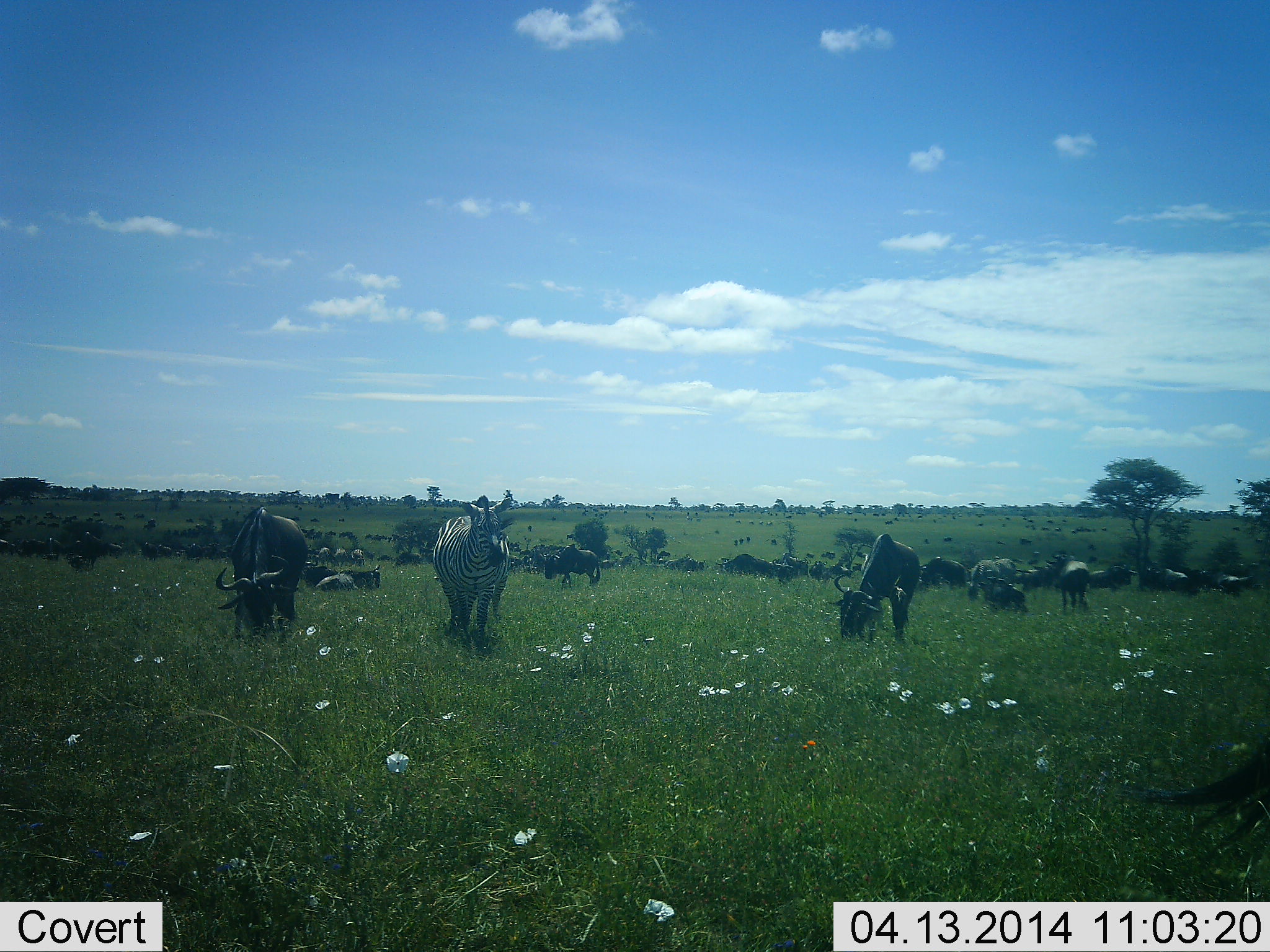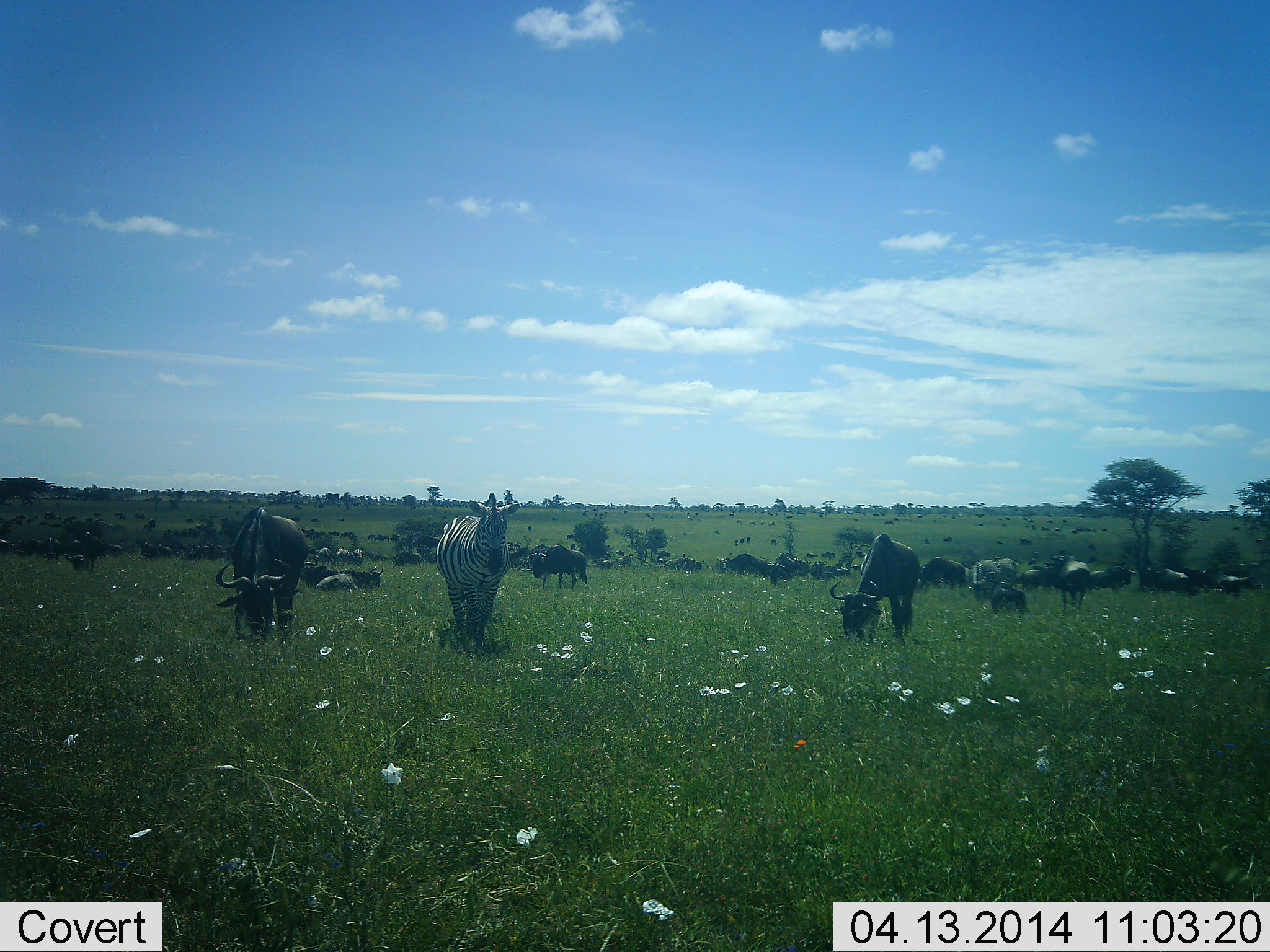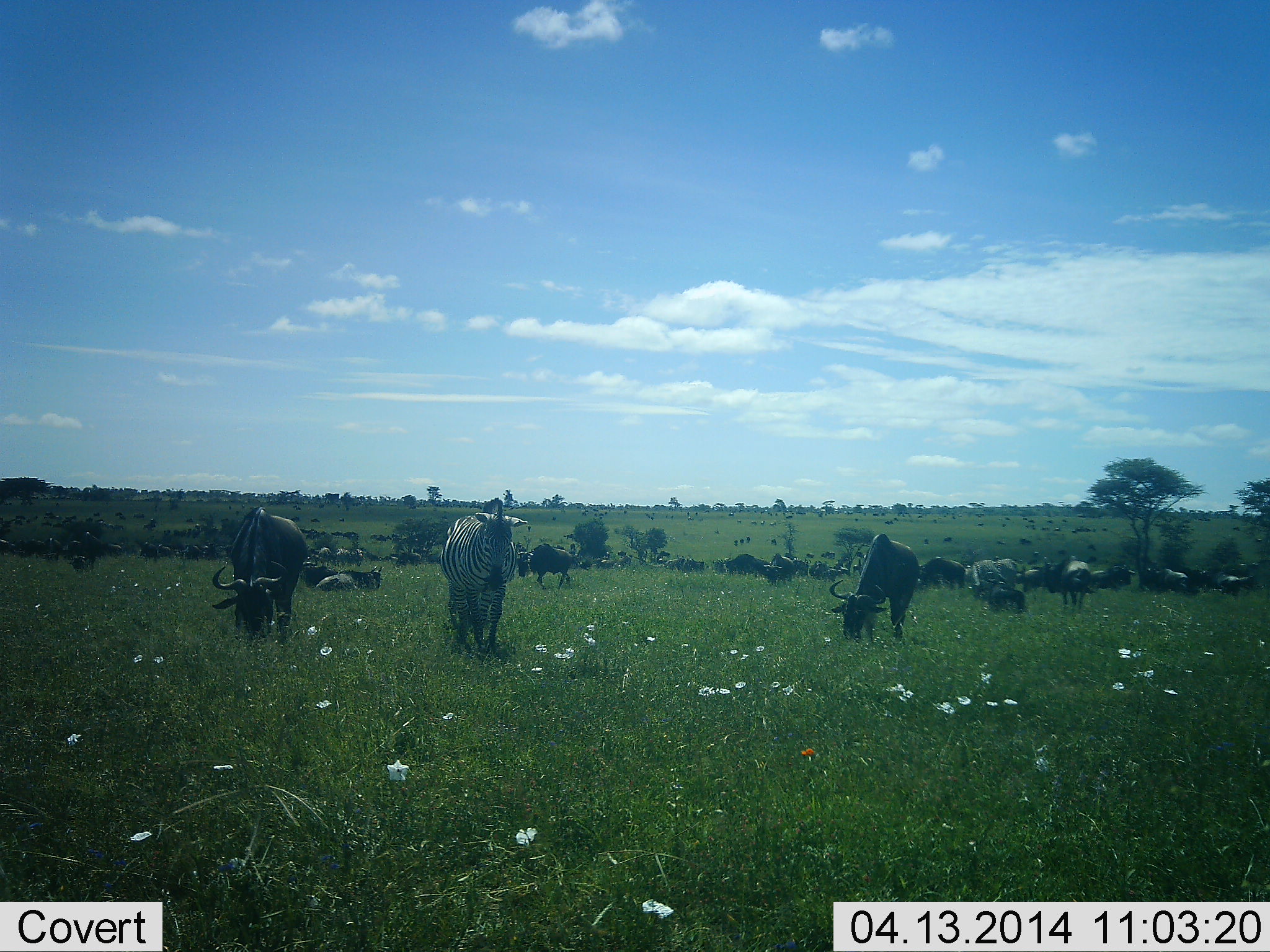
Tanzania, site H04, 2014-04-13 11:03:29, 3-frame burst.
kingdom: Animalia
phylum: Chordata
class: Mammalia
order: Artiodactyla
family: Bovidae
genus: Connochaetes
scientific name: Connochaetes taurinus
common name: blue wildebeest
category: wildebeest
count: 11-50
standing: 61%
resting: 37%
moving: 37%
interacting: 5%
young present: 5%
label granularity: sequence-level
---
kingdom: Animalia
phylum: Chordata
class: Mammalia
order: Perissodactyla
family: Equidae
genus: Equus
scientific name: Equus quagga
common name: plains zebra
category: zebra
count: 2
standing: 50%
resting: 7%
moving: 53%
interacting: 7%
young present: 0%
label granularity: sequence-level